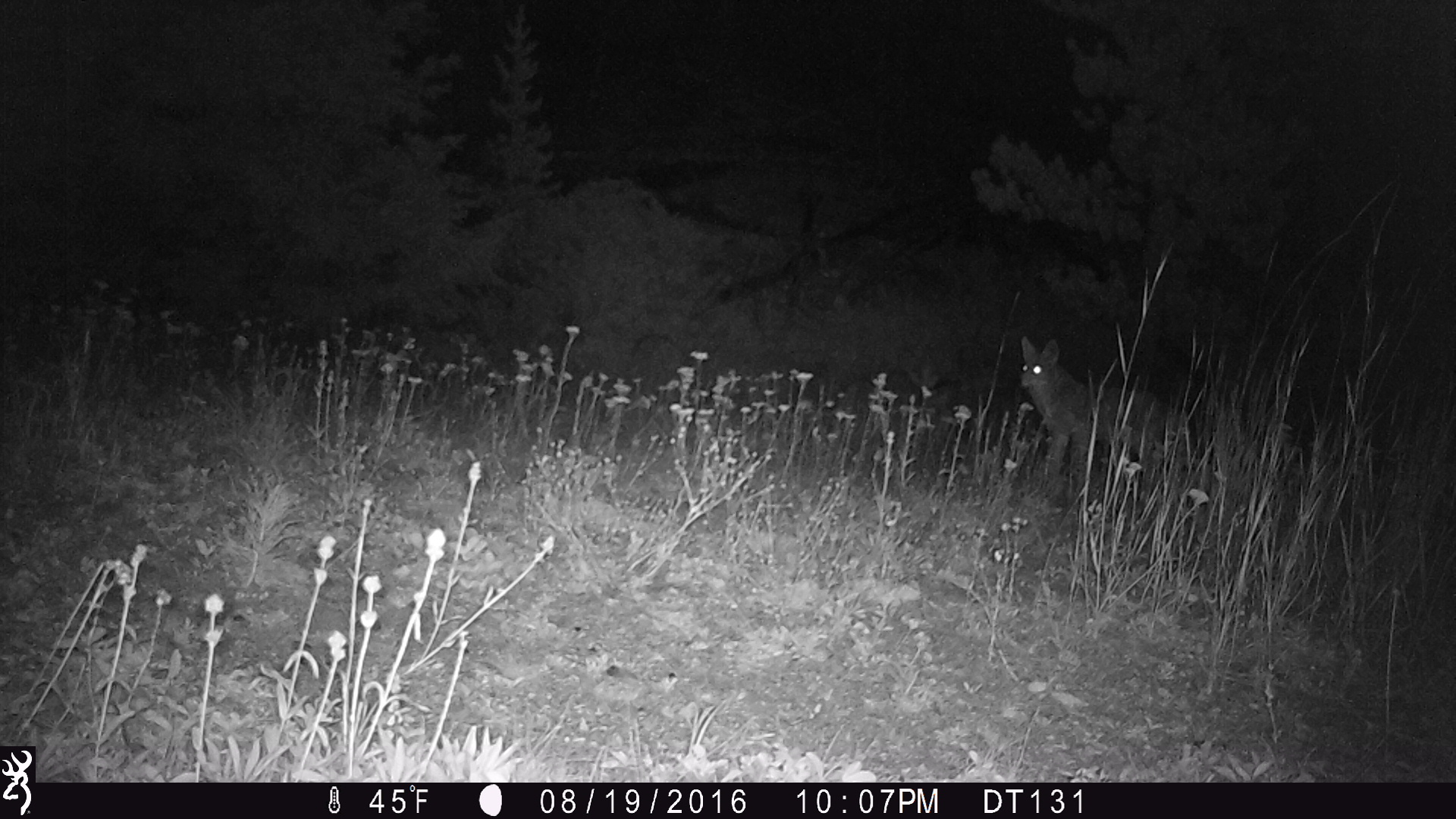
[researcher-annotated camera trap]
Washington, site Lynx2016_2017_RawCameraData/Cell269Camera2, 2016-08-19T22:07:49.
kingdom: Animalia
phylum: Chordata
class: Mammalia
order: Carnivora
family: Canidae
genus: Canis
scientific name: Canis latrans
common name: coyote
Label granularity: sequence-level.